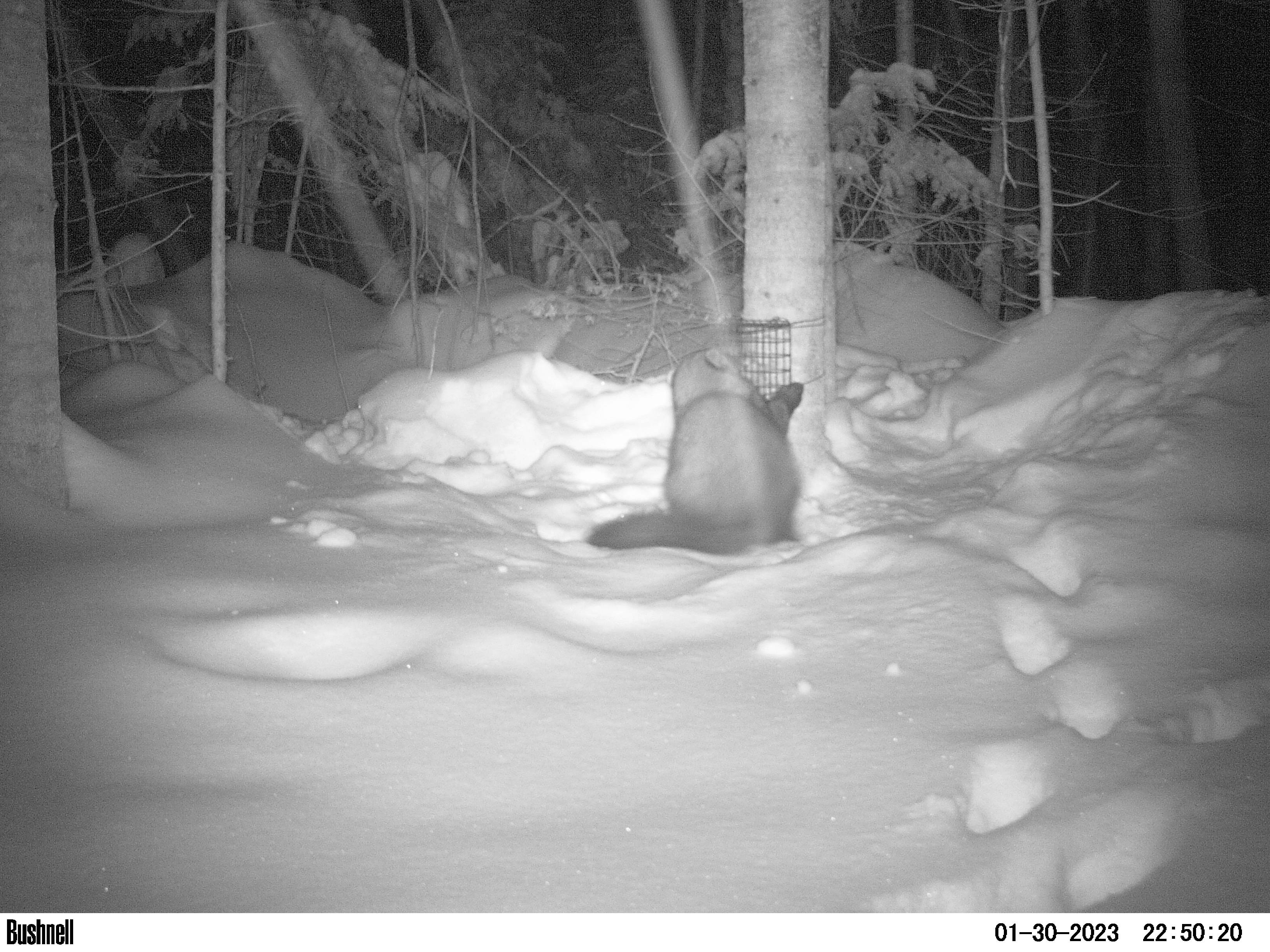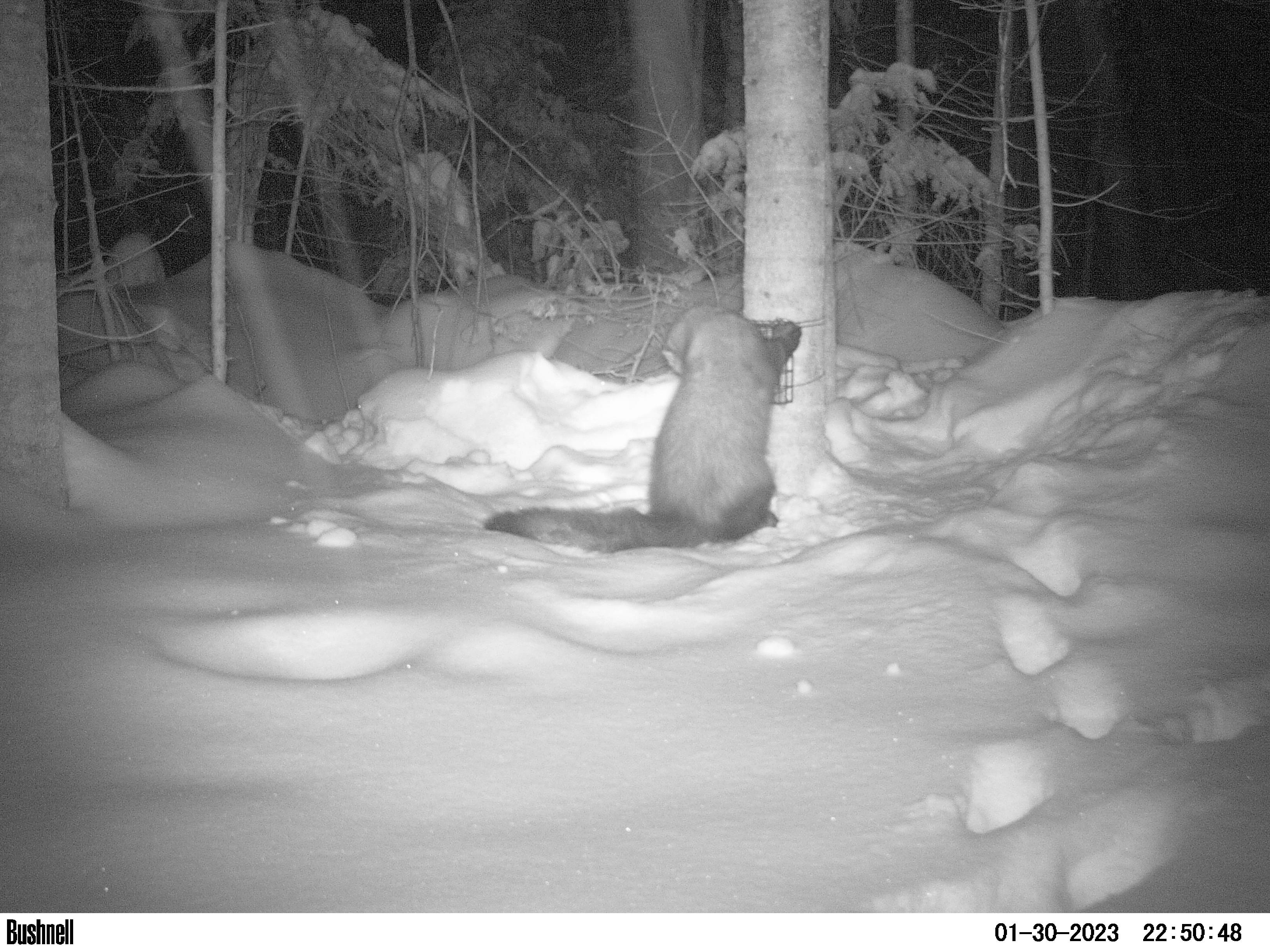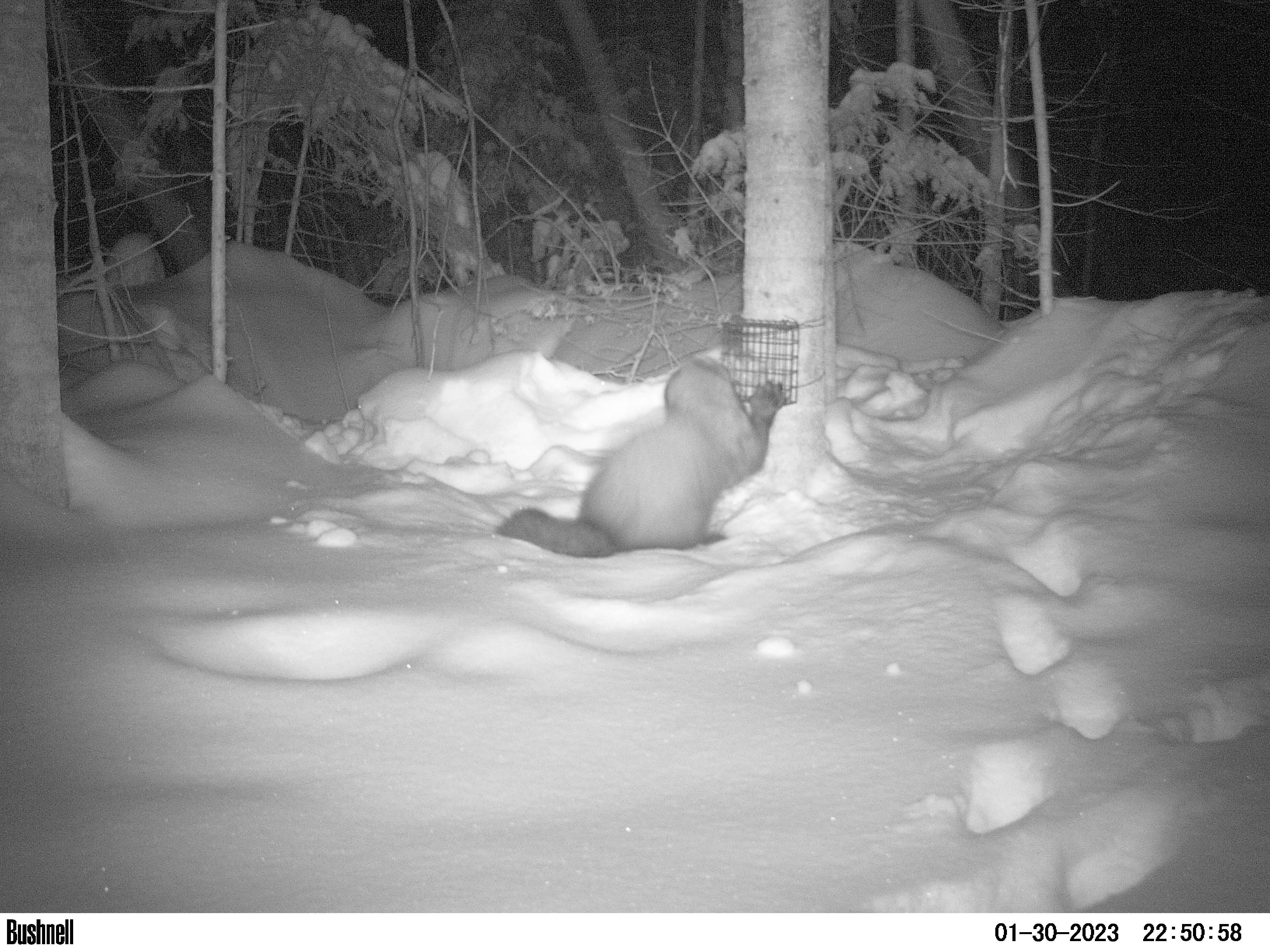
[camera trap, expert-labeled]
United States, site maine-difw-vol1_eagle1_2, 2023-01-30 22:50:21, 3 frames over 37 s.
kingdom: Animalia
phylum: Chordata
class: Mammalia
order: Carnivora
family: Mustelidae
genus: Pekania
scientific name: Pekania pennanti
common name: fisher